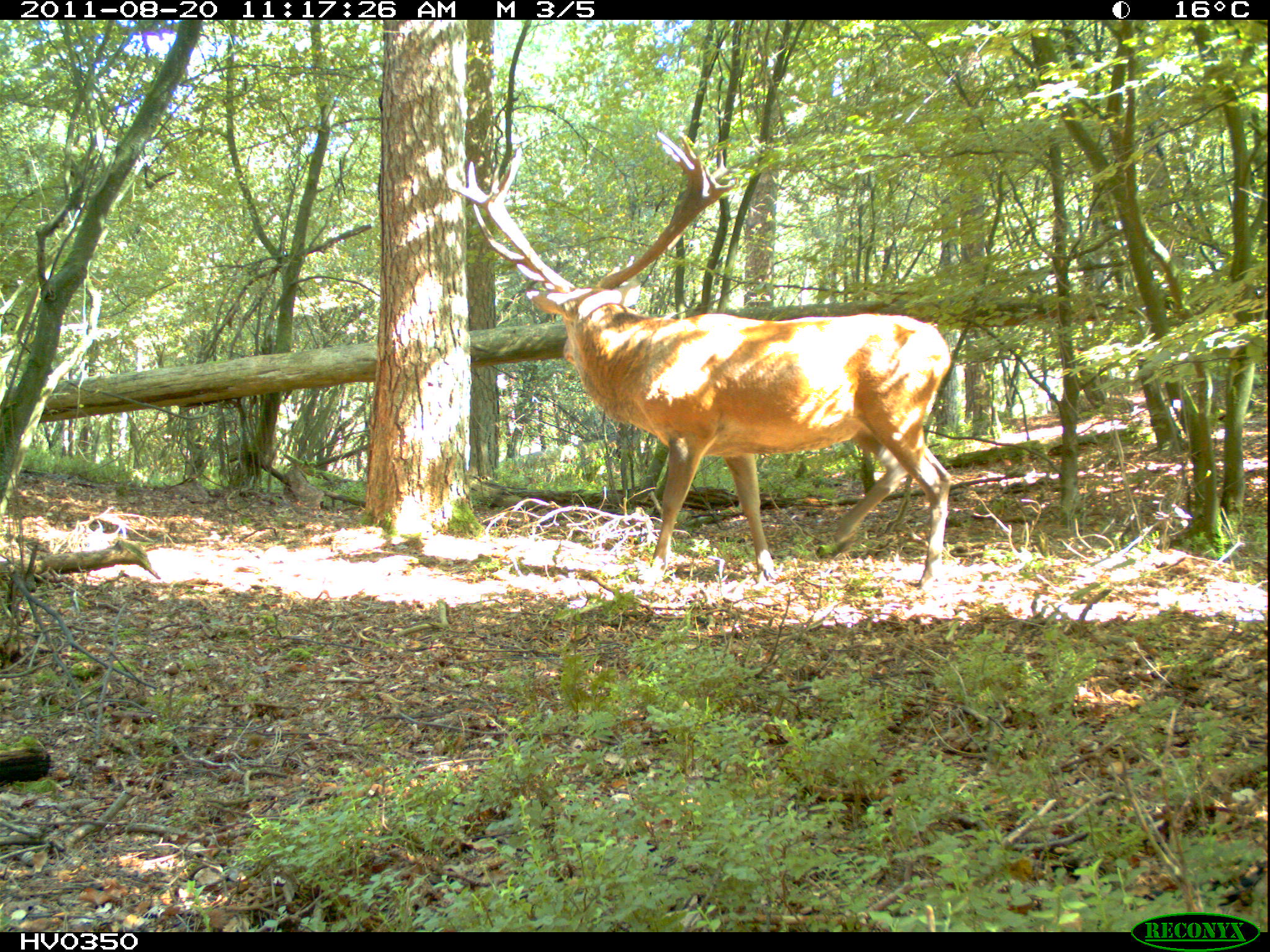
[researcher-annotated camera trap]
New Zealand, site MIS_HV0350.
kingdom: Animalia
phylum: Chordata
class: Mammalia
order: Artiodactyla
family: Cervidae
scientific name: Cervidae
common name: deer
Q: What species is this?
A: Deer (Cervidae).